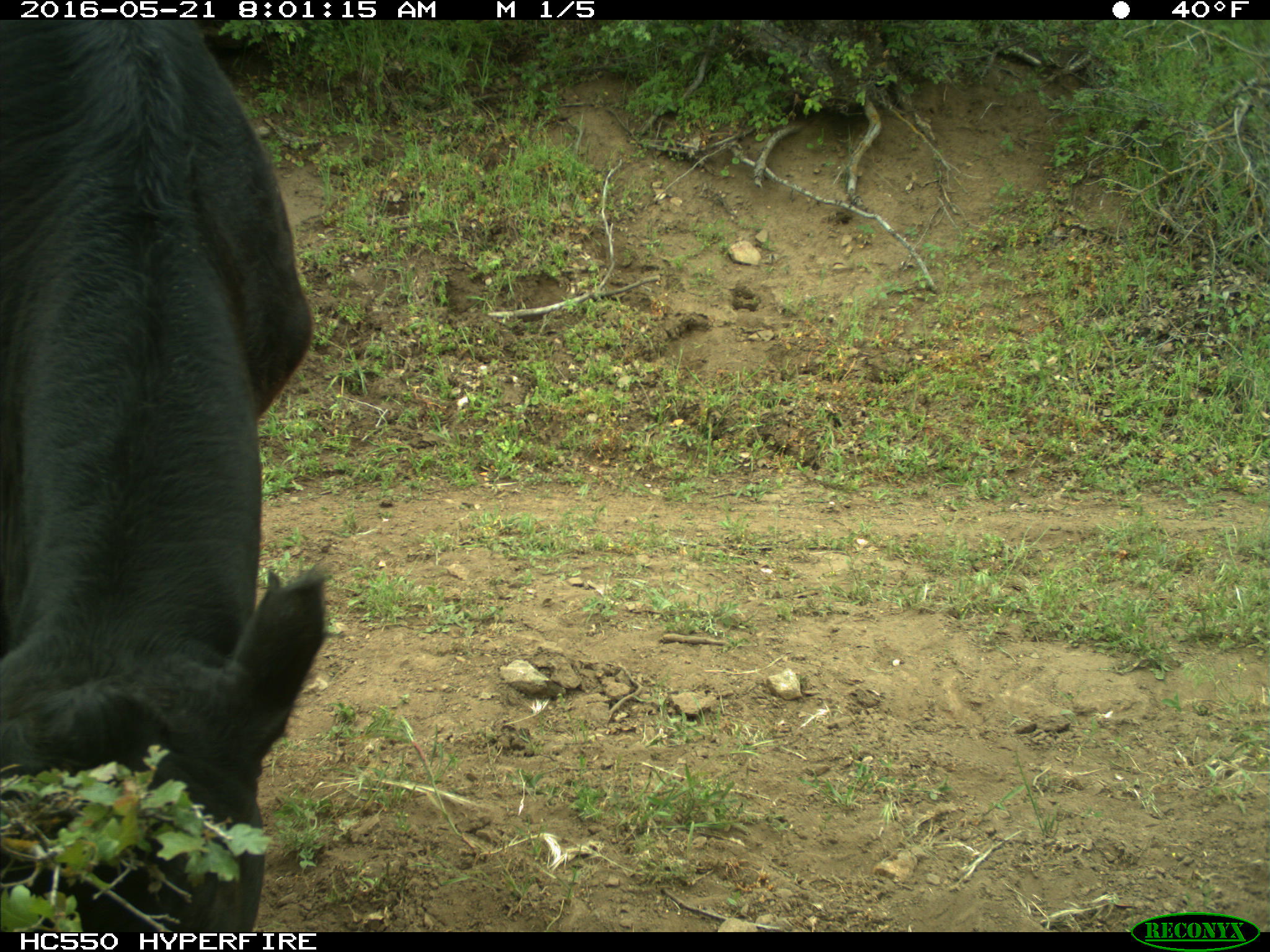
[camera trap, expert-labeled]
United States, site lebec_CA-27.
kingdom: Animalia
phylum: Chordata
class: Mammalia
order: Artiodactyla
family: Bovidae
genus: Bos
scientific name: Bos taurus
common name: domestic cow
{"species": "Bos taurus (domestic cow)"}